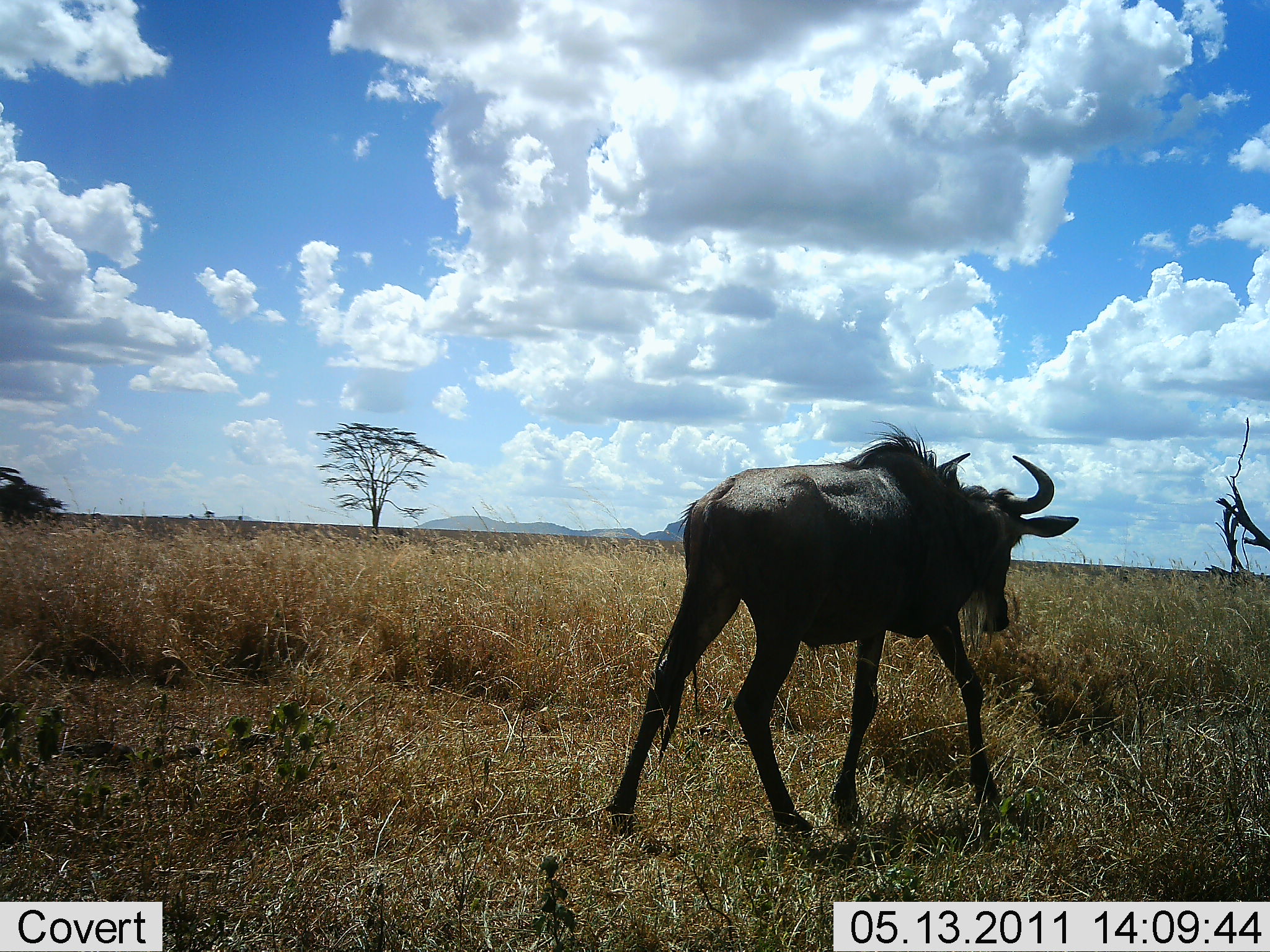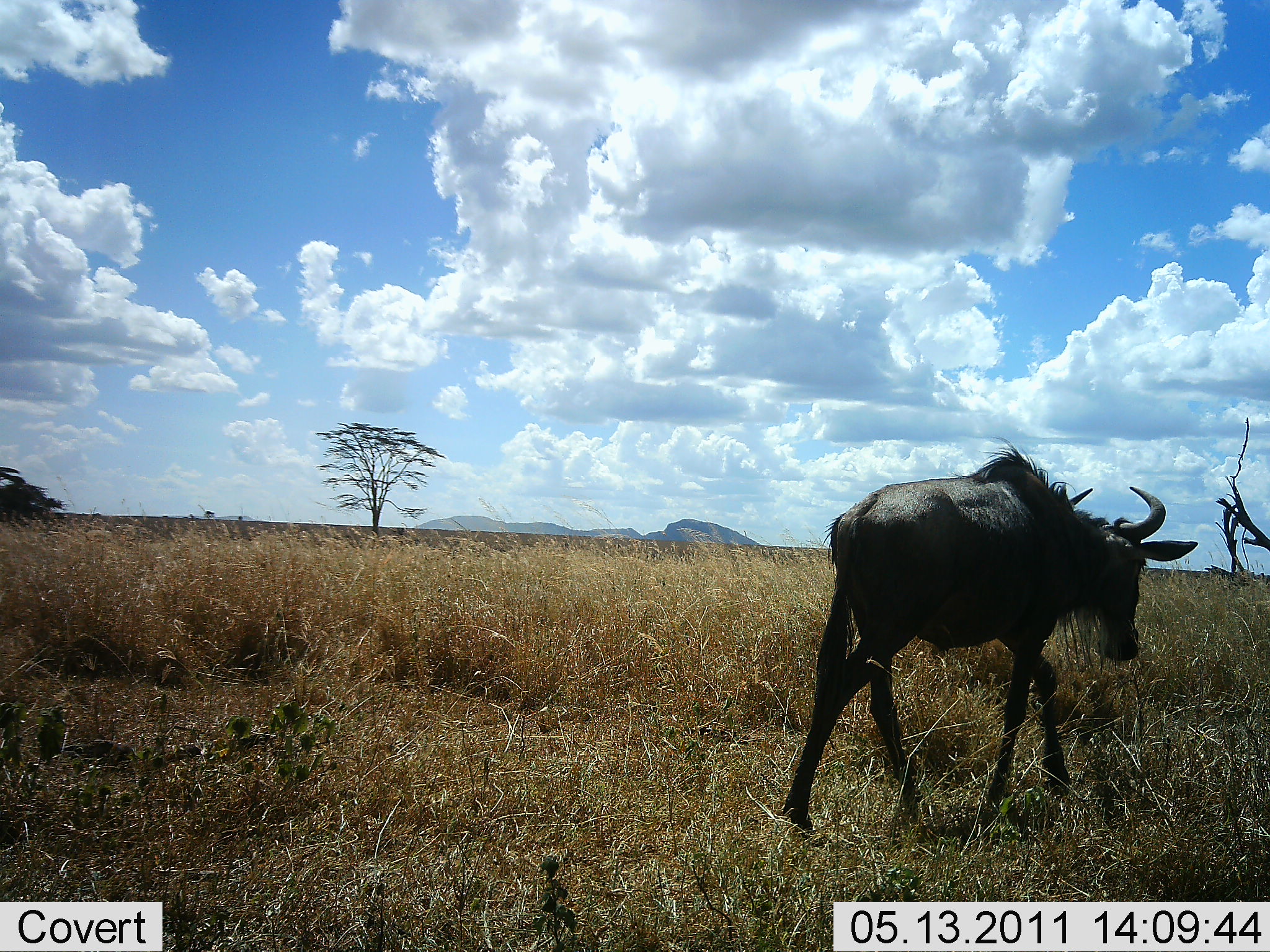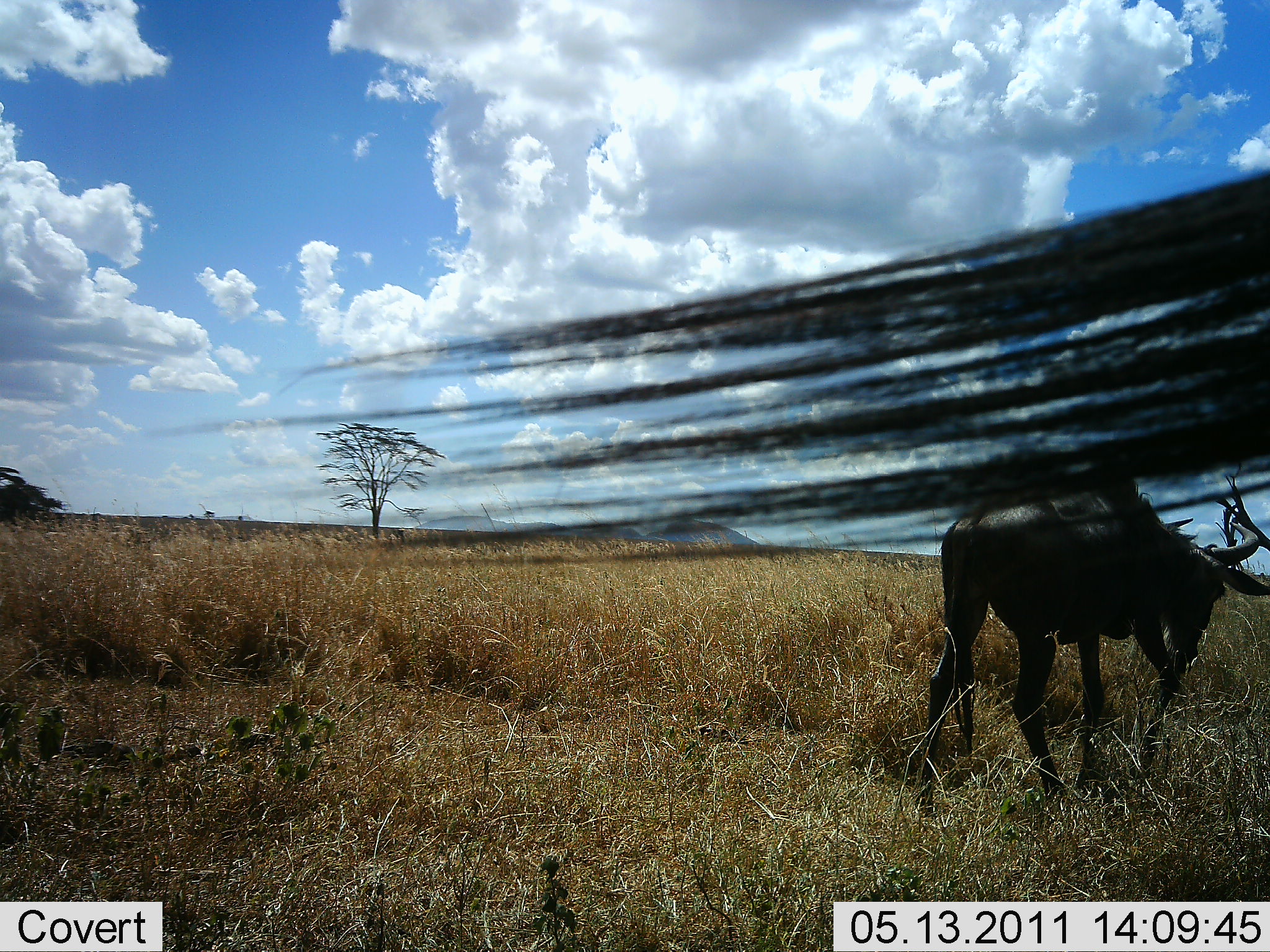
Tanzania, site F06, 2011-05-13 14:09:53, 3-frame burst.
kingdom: Animalia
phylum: Chordata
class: Mammalia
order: Artiodactyla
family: Bovidae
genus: Connochaetes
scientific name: Connochaetes taurinus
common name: blue wildebeest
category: wildebeest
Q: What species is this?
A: Wildebeest (blue wildebeest) (Connochaetes taurinus).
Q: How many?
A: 2.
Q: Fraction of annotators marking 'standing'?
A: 15%.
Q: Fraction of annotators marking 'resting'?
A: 0%.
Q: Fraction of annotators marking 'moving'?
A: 69%.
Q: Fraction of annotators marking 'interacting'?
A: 0%.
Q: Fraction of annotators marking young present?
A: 0%.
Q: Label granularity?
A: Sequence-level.